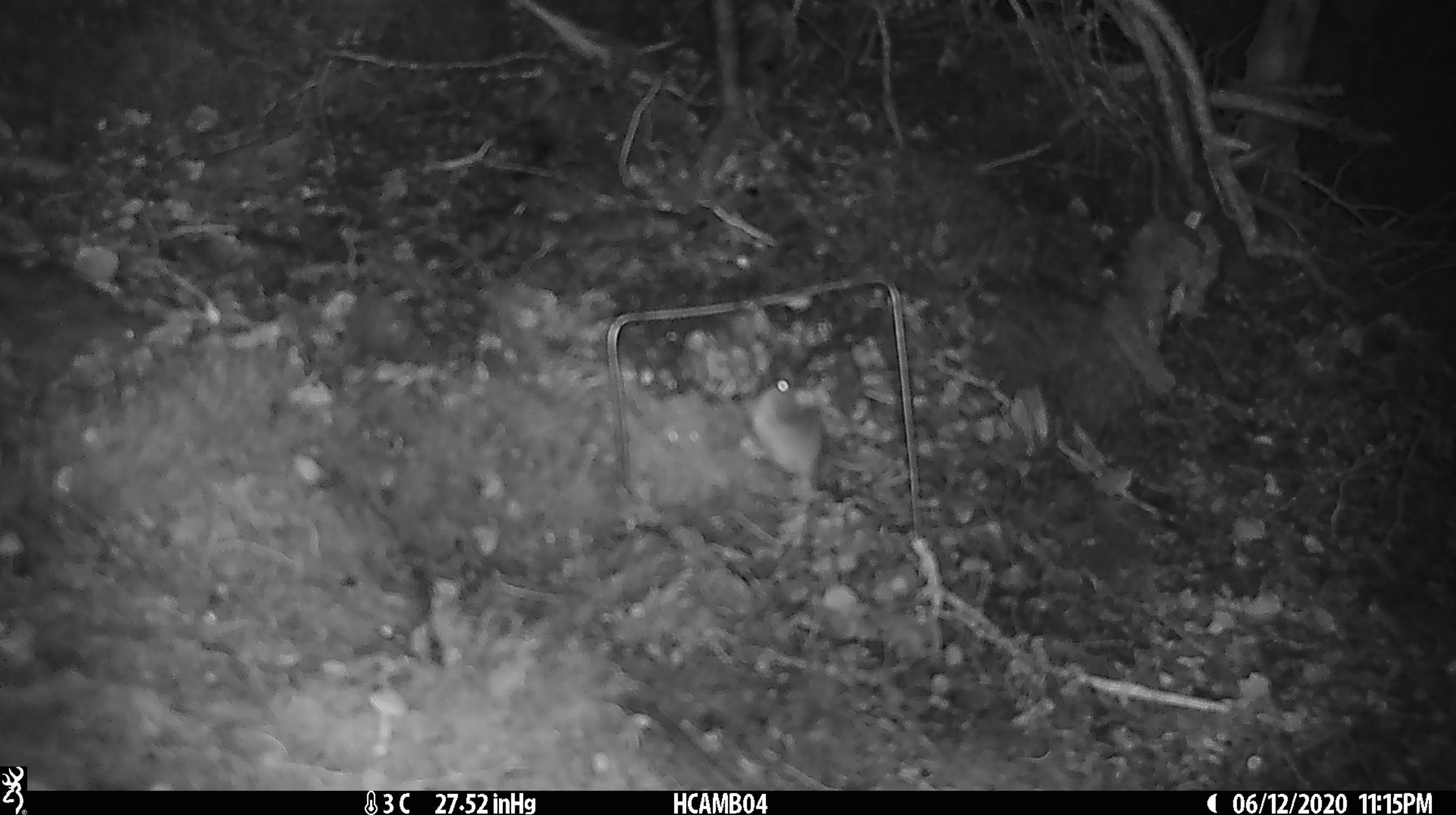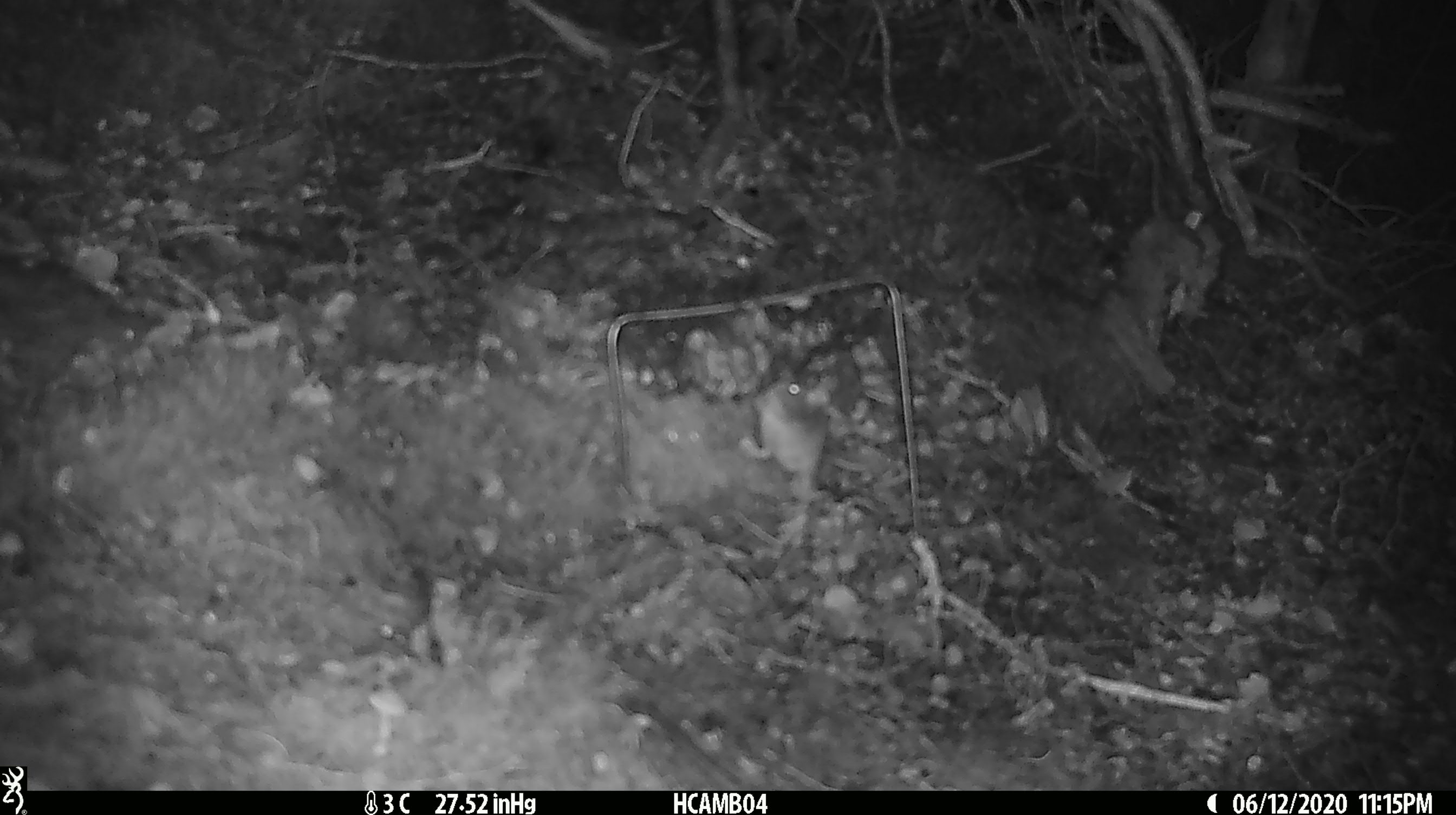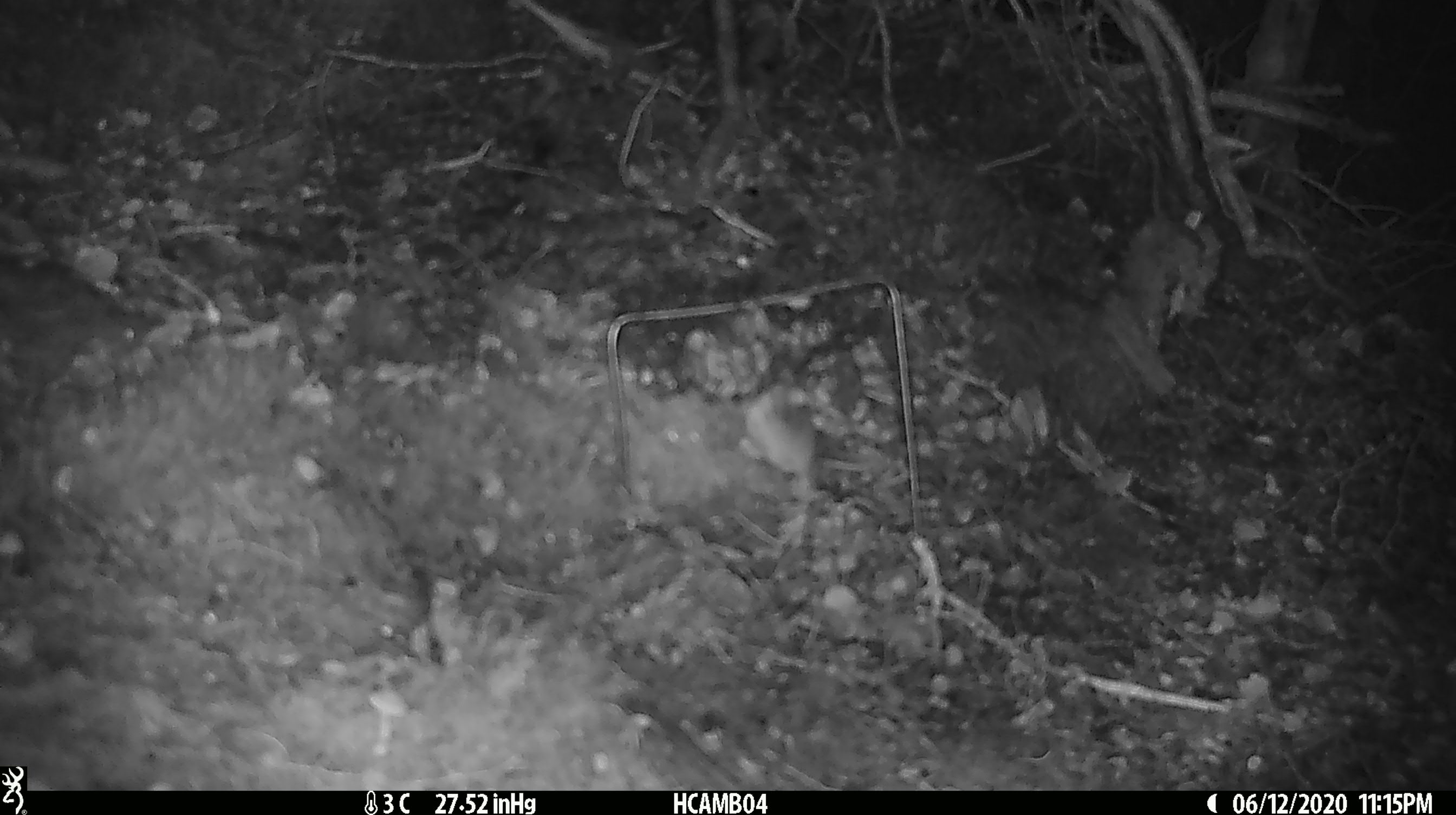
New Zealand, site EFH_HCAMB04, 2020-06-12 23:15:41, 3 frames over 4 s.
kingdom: Animalia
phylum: Chordata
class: Mammalia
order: Rodentia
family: Muridae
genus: Mus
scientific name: Mus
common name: mouse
Mouse (Mus).